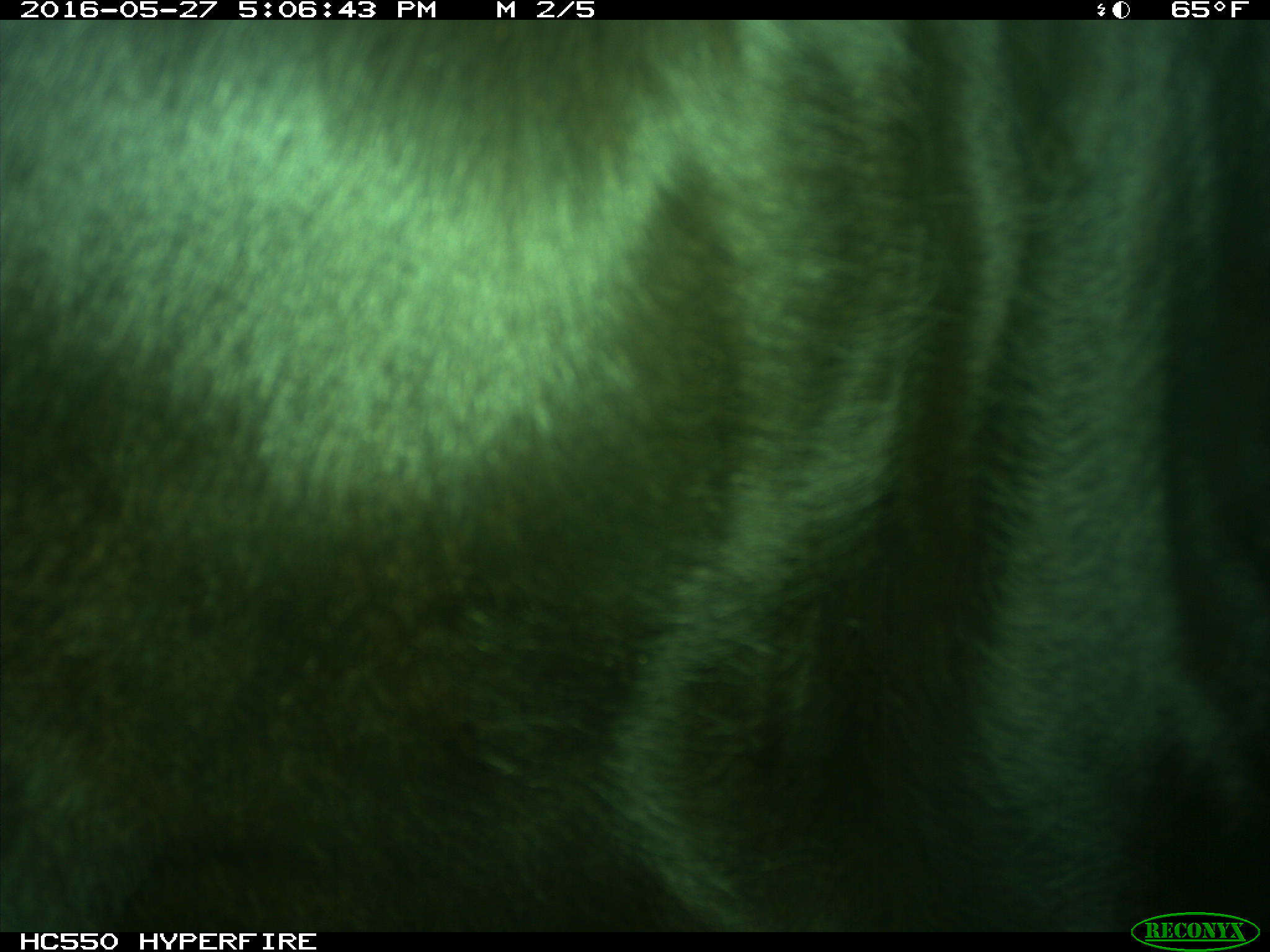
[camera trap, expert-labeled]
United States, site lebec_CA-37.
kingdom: Animalia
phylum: Chordata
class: Mammalia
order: Artiodactyla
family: Bovidae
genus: Bos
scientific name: Bos taurus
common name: domestic cow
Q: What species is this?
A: Bos taurus (domestic cow).